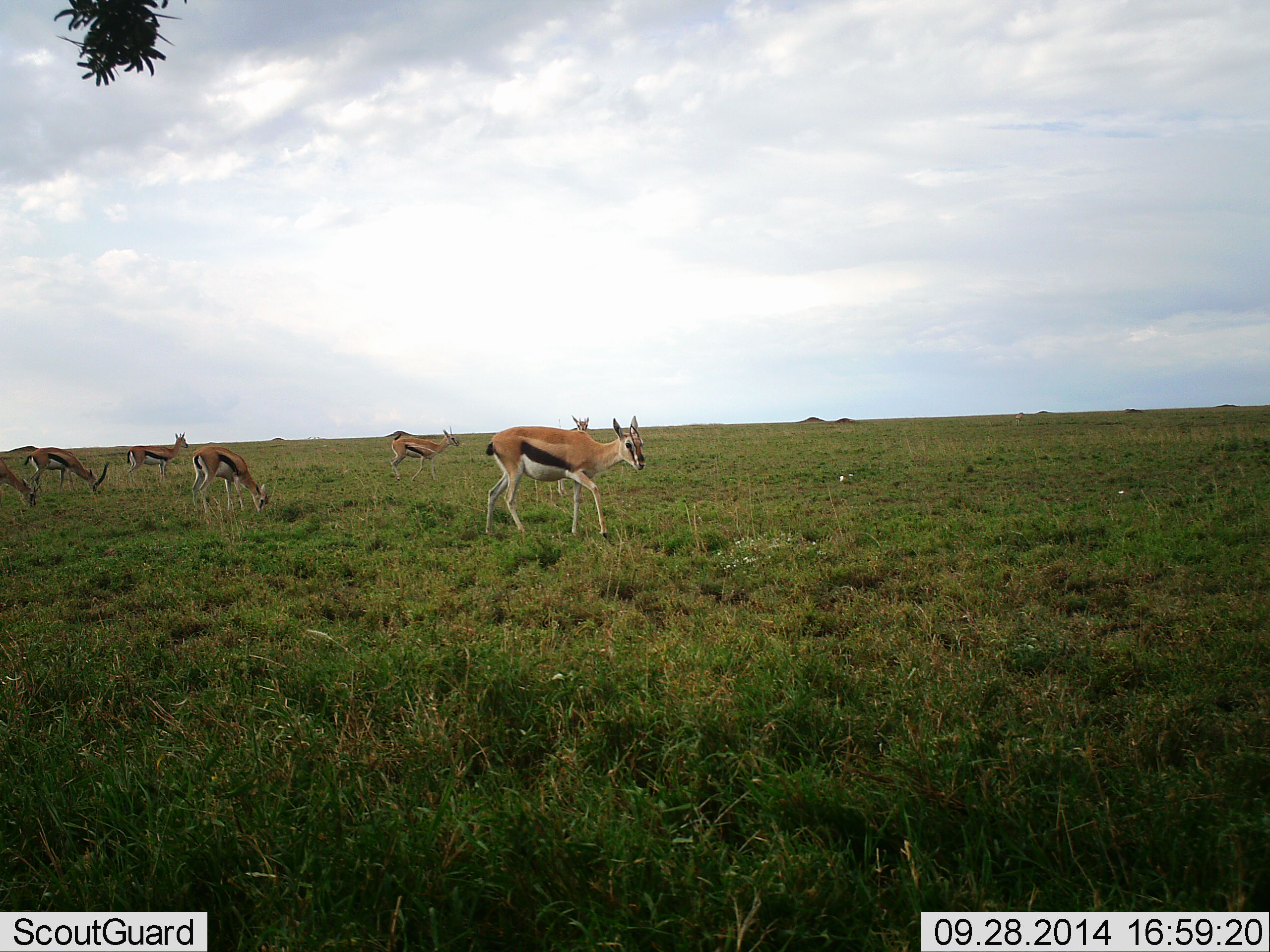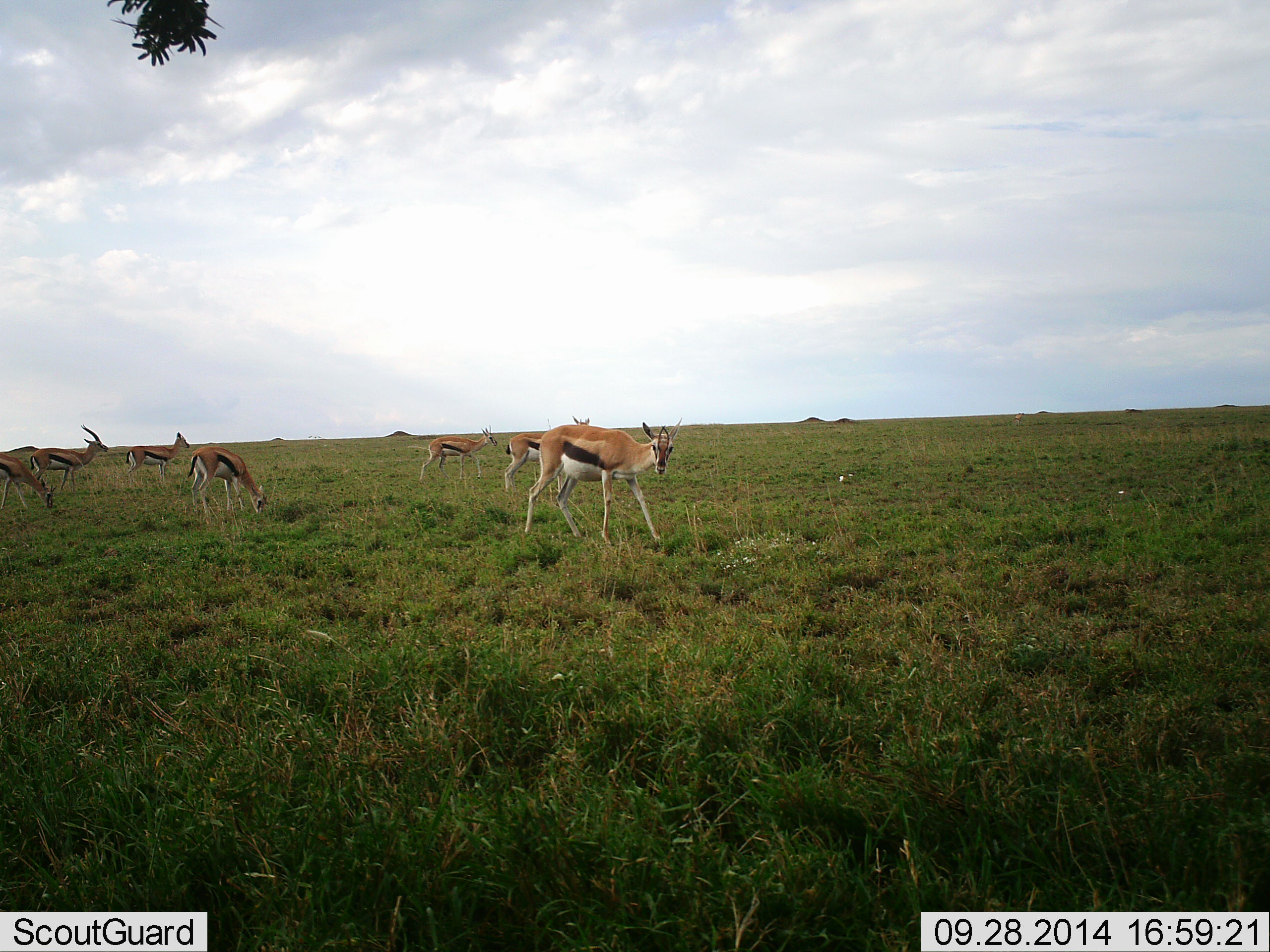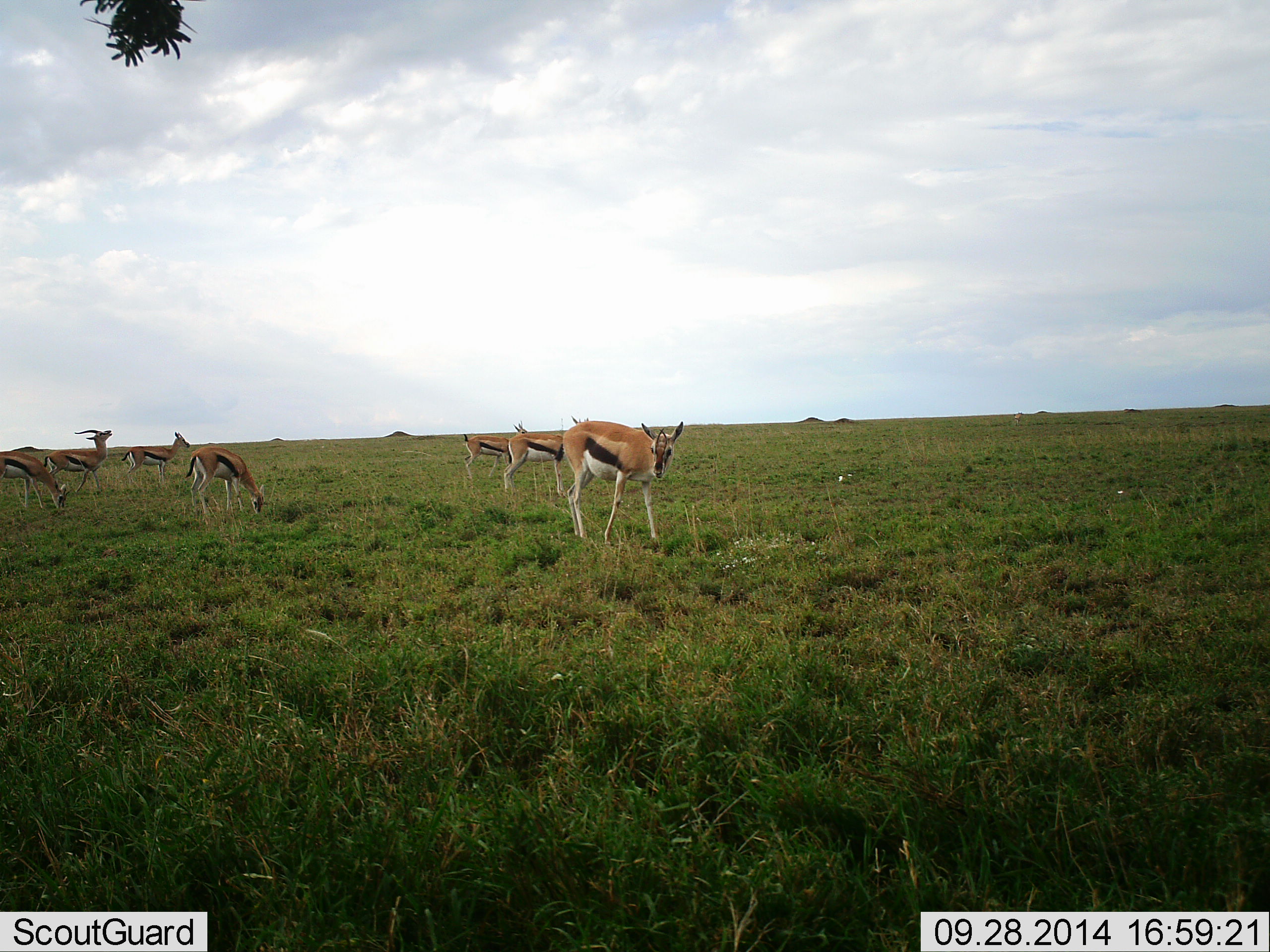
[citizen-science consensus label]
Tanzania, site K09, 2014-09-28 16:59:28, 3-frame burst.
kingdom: Animalia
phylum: Chordata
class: Mammalia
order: Artiodactyla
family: Bovidae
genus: Eudorcas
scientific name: Eudorcas thomsonii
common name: thomson's gazelle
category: gazellethomsons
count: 7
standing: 50%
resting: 0%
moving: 60%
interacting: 0%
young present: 10%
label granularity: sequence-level